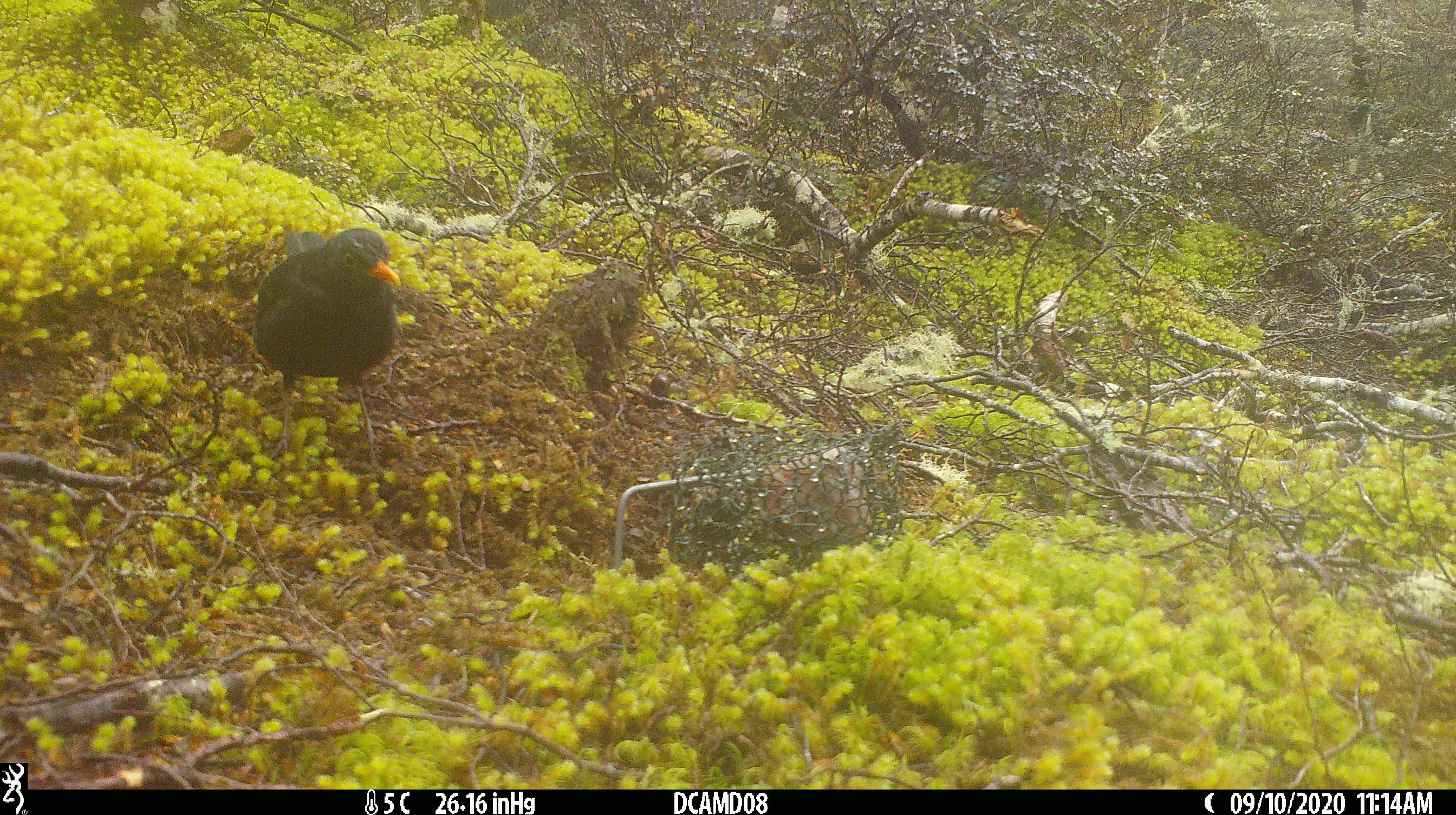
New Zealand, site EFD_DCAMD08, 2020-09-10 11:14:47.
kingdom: Animalia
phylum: Chordata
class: Aves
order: Passeriformes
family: Turdidae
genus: Turdus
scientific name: Turdus merula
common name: eurasian blackbird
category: blackbird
Blackbird (eurasian blackbird) (Turdus merula).